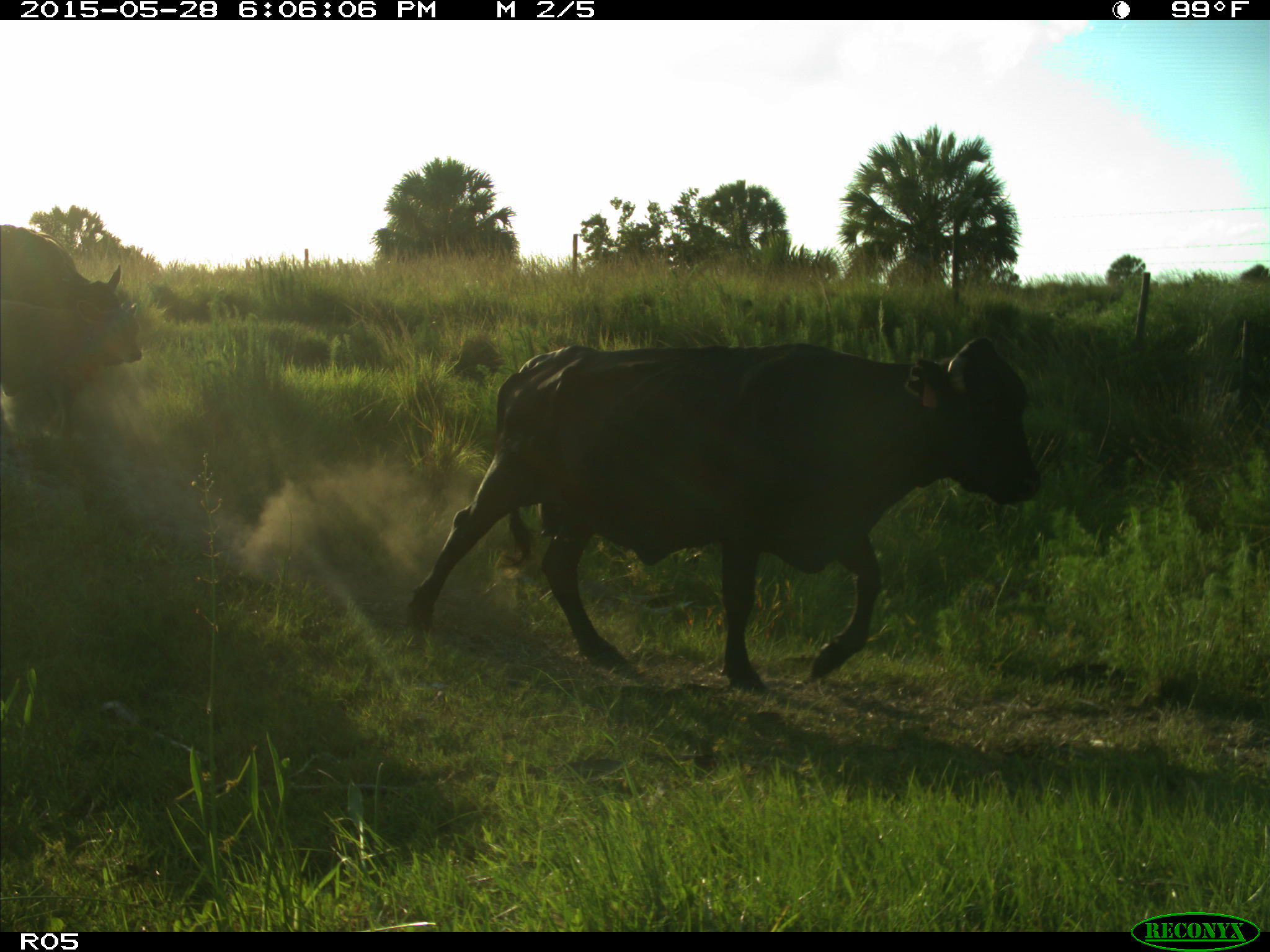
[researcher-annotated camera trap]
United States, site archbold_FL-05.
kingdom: Animalia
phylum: Chordata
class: Mammalia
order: Artiodactyla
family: Bovidae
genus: Bos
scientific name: Bos taurus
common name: domestic cow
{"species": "Bos taurus (domestic cow)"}